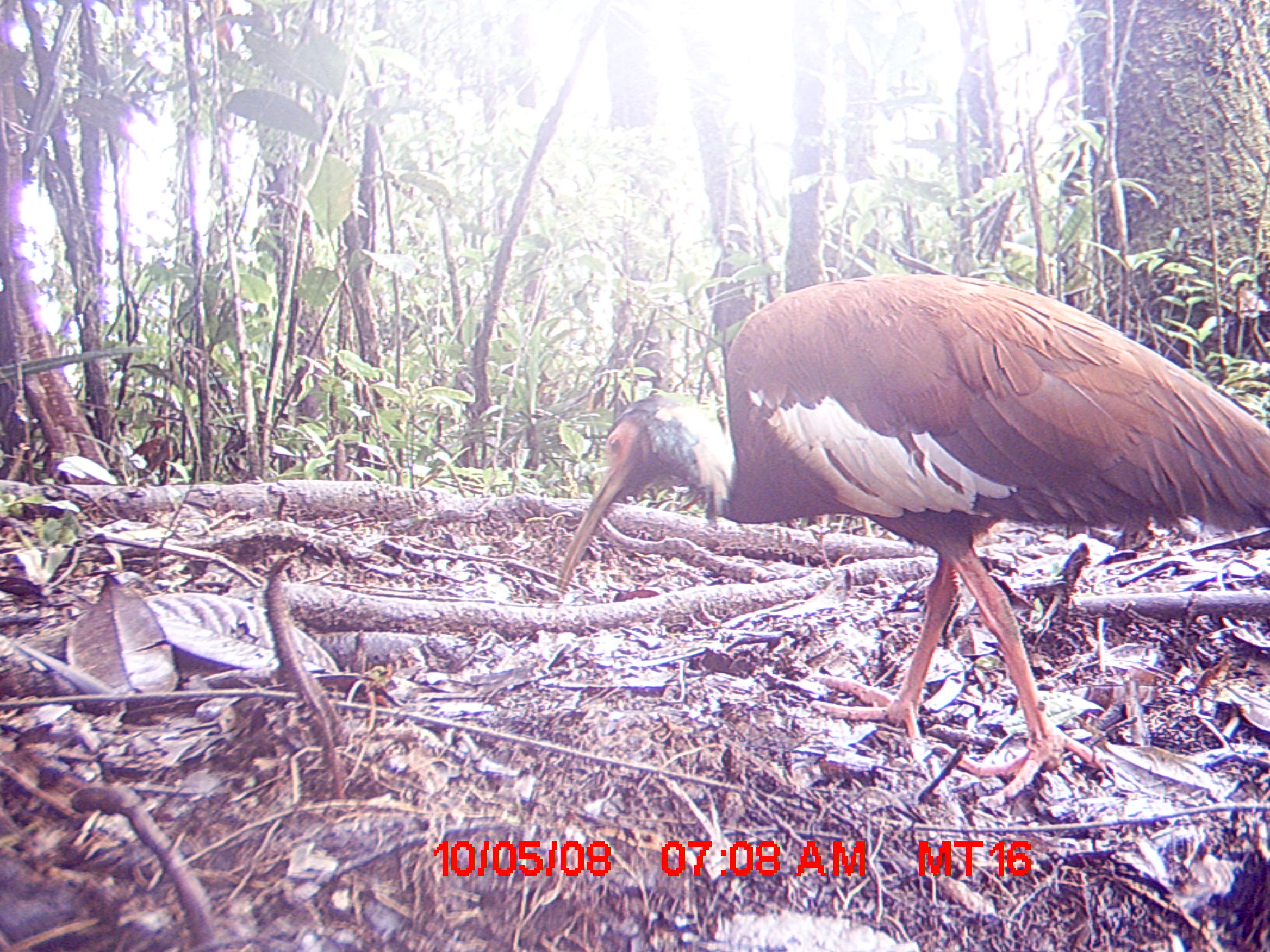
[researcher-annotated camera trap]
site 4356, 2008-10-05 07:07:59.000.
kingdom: Animalia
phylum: Chordata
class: Aves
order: Pelecaniformes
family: Threskiornithidae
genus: Lophotibis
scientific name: Lophotibis cristata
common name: madagascan ibis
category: lophotibis cristataa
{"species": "lophotibis cristataa (madagascan ibis) (Lophotibis cristata)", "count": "2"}